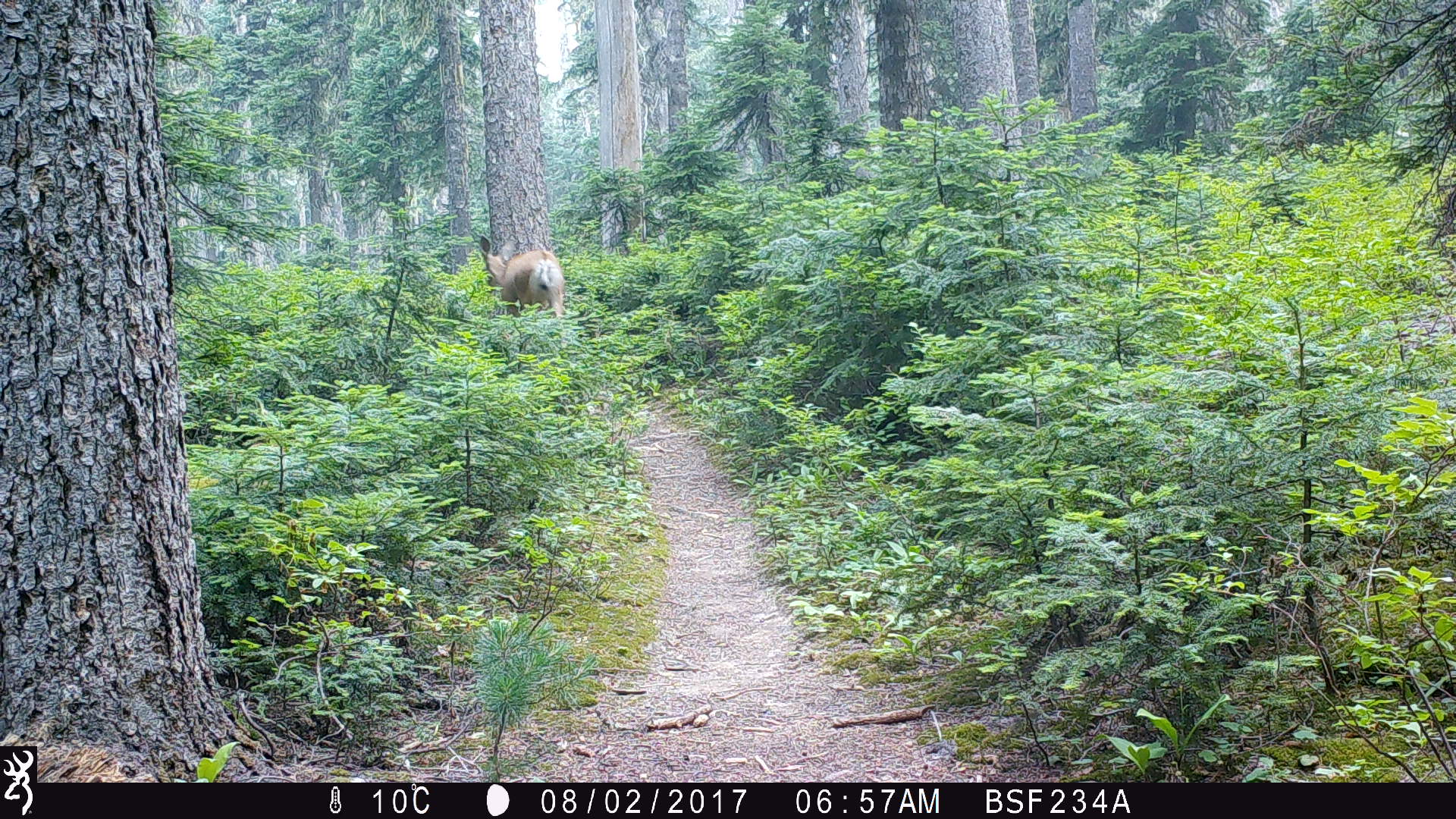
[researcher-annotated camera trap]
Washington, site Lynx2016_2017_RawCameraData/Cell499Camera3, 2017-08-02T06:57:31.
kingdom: Animalia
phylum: Chordata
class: Mammalia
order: Artiodactyla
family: Cervidae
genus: Odocoileus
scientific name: Odocoileus hemionus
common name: mule deer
Odocoileus hemionus (mule deer). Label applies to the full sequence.